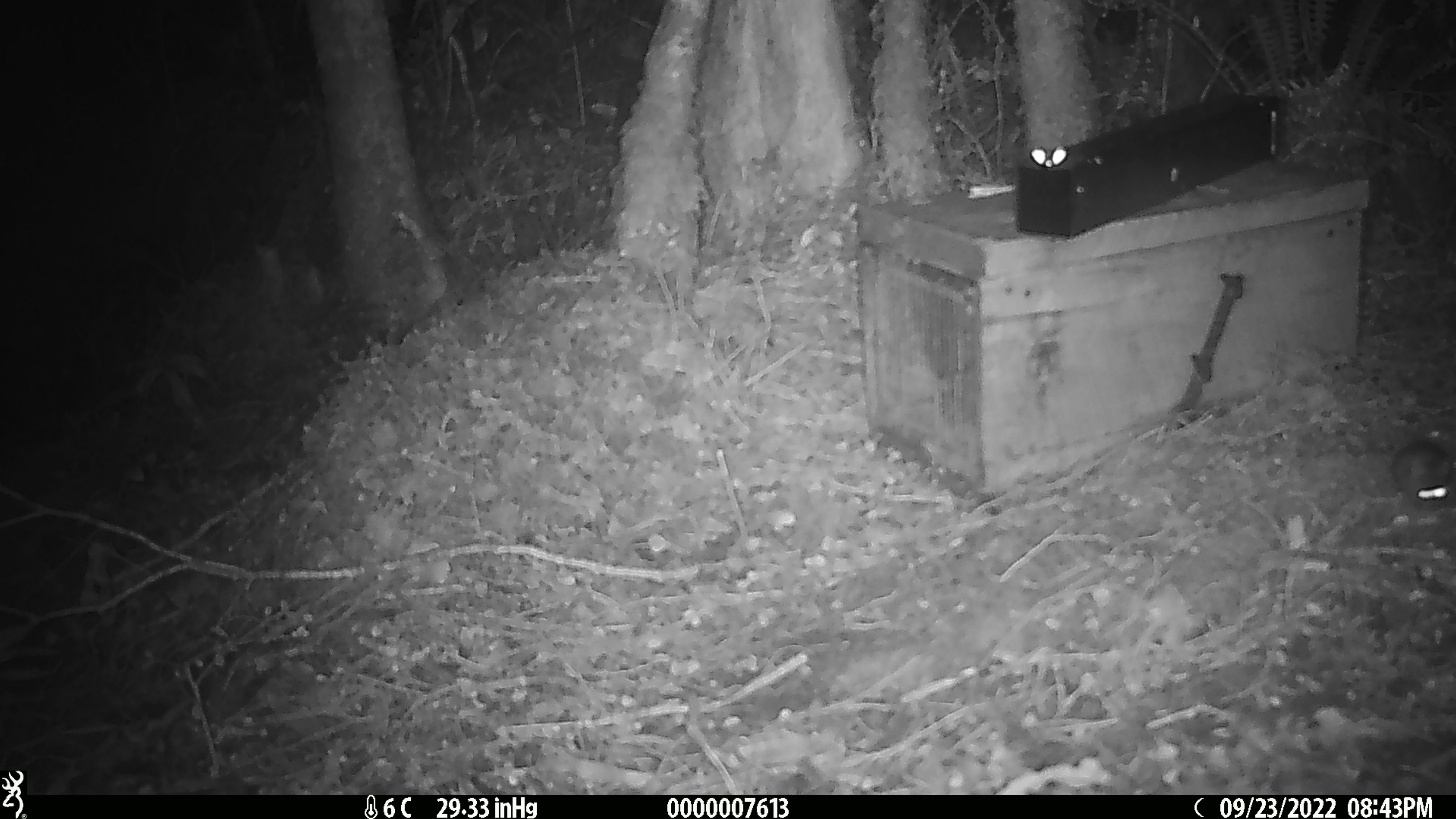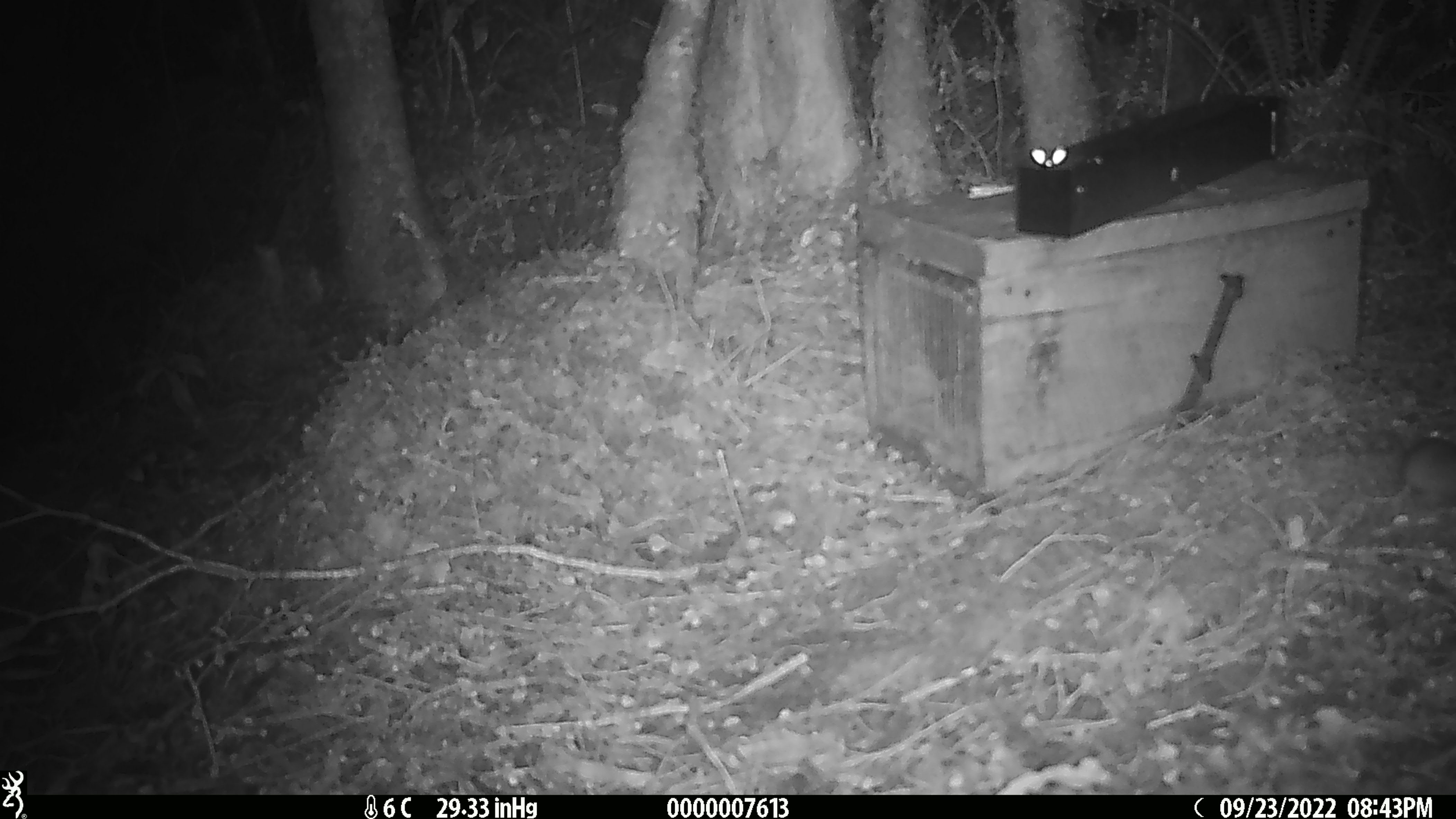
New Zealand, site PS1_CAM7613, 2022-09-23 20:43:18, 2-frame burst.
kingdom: Animalia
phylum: Chordata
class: Mammalia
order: Rodentia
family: Muridae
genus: Mus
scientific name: Mus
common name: mouse